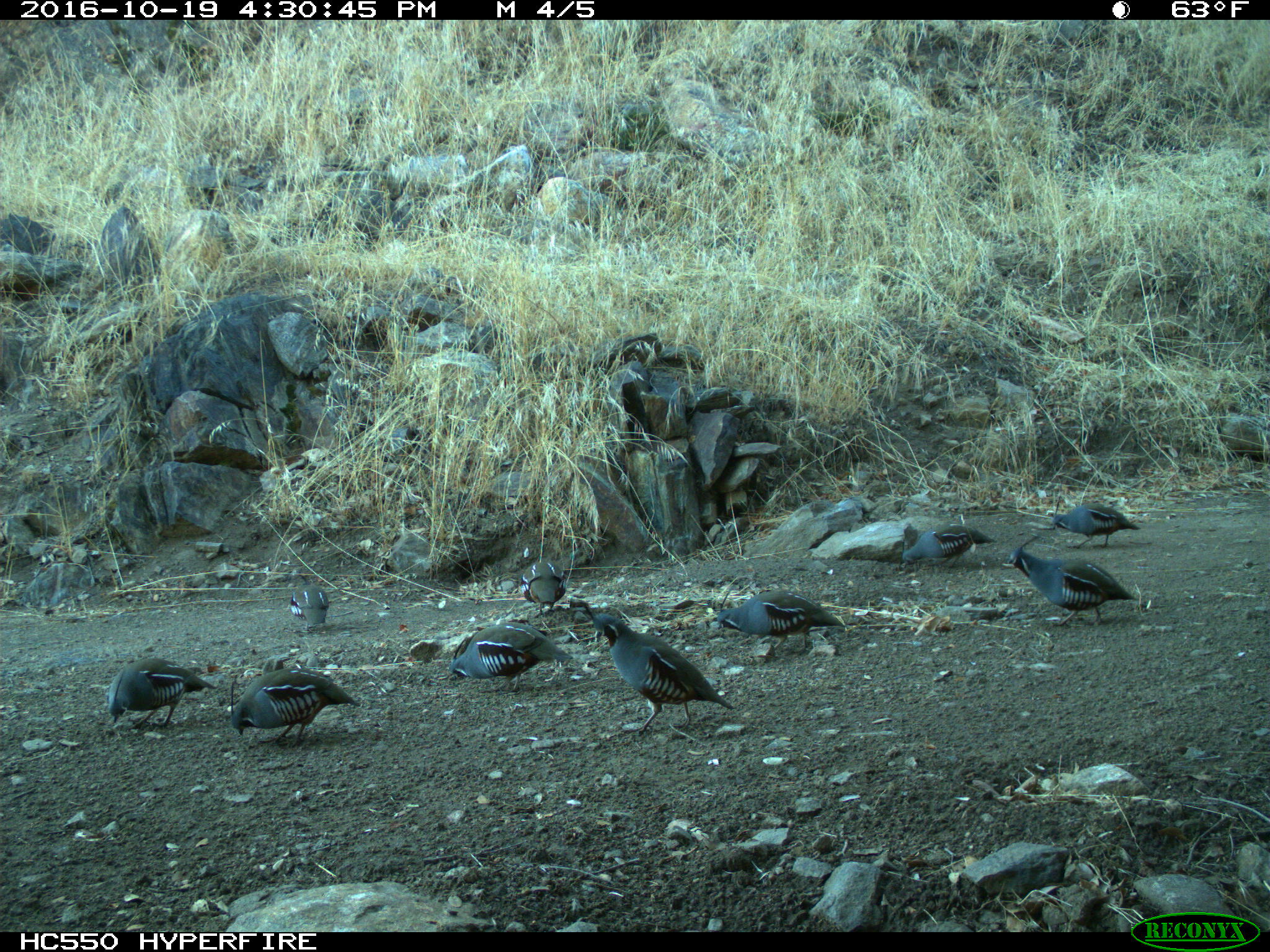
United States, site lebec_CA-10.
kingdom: Animalia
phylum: Chordata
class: Aves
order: Galliformes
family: Odontophoridae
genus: Callipepla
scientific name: Callipepla californica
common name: california quail